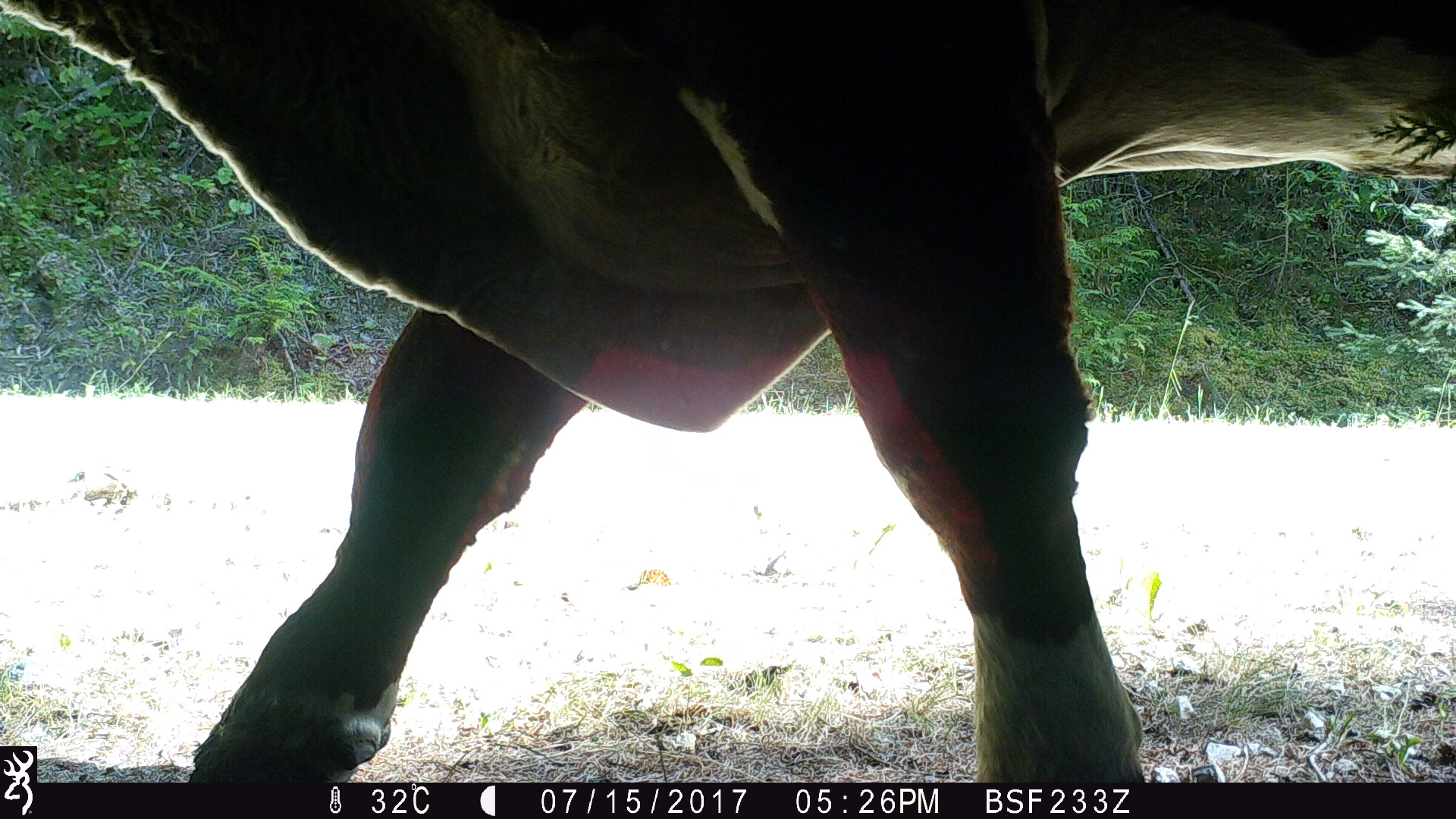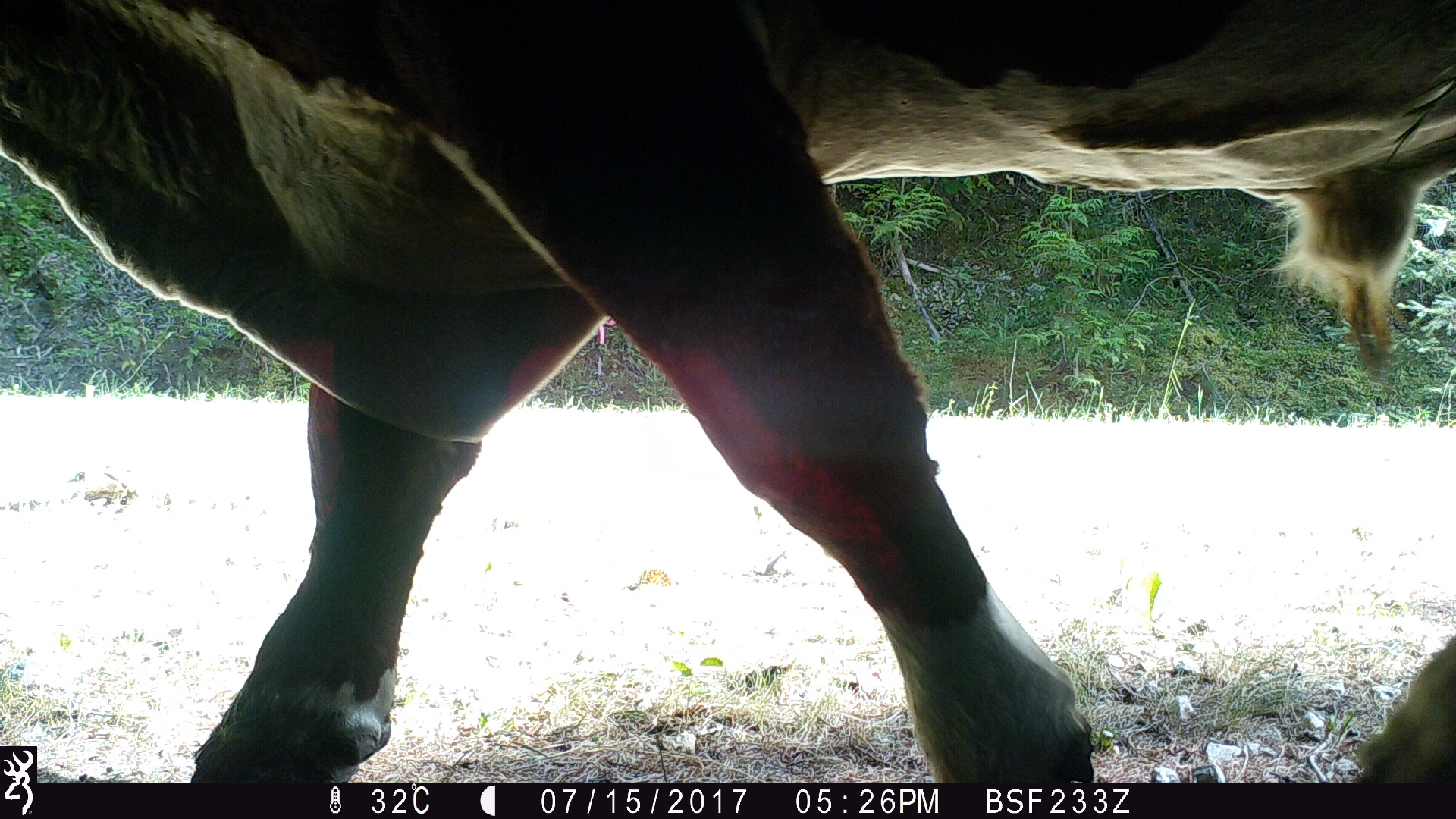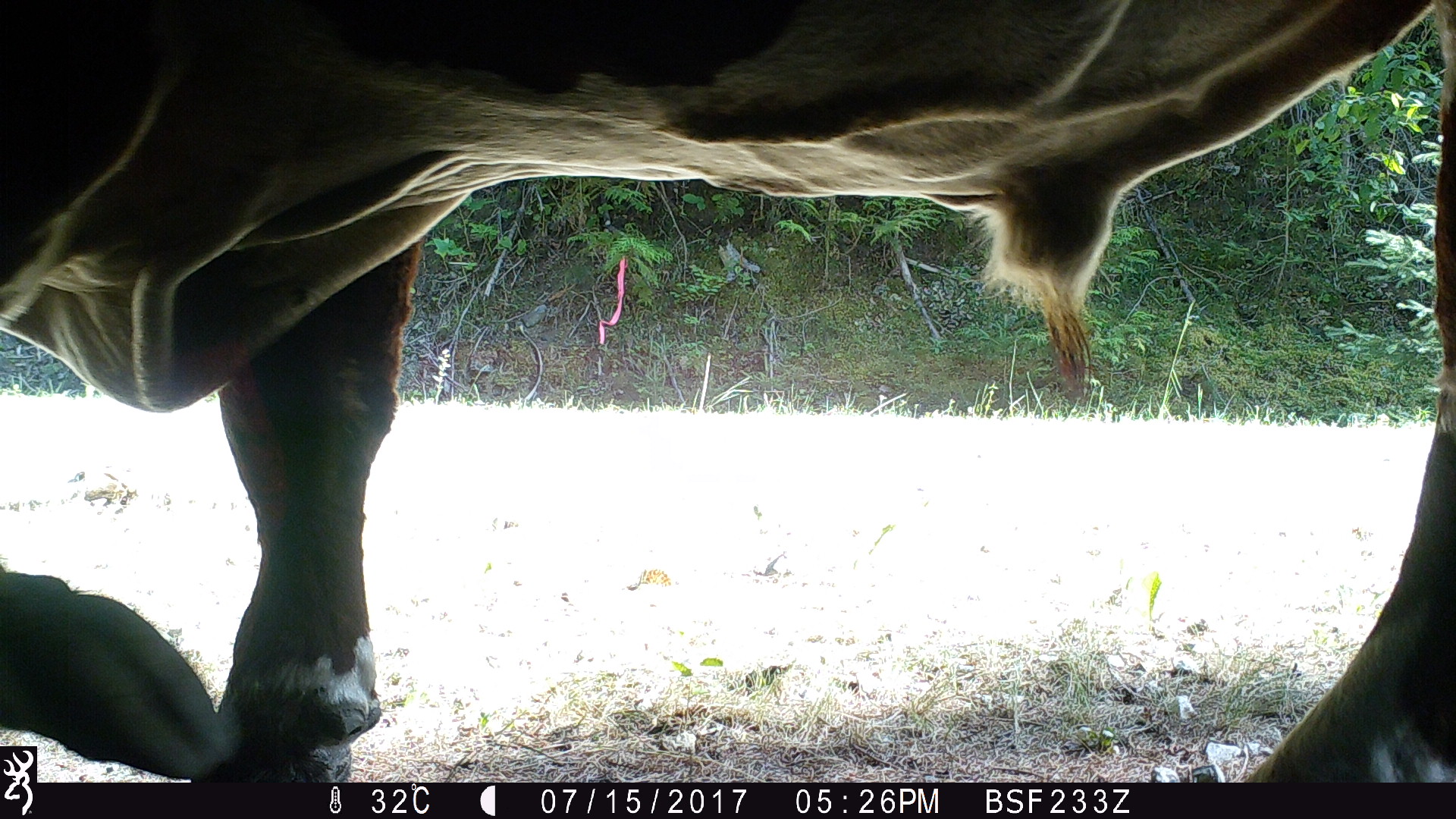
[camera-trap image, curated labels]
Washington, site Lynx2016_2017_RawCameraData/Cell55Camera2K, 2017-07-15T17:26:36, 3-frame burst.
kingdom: Animalia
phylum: Chordata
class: Mammalia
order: Artiodactyla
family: Bovidae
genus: Bos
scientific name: Bos taurus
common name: domestic cattle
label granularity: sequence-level